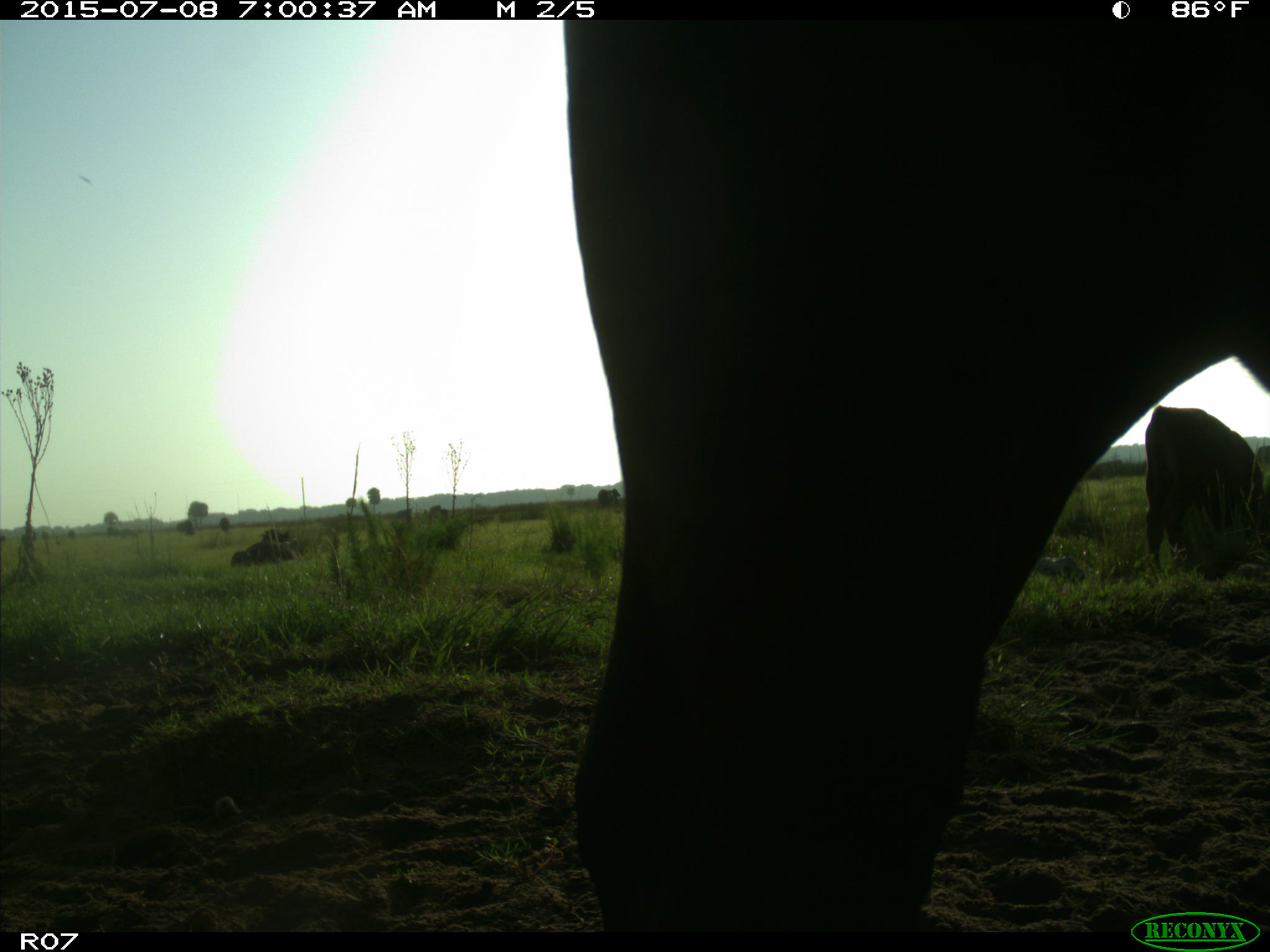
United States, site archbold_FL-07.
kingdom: Animalia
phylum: Chordata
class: Mammalia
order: Artiodactyla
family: Bovidae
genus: Bos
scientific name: Bos taurus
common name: domestic cow